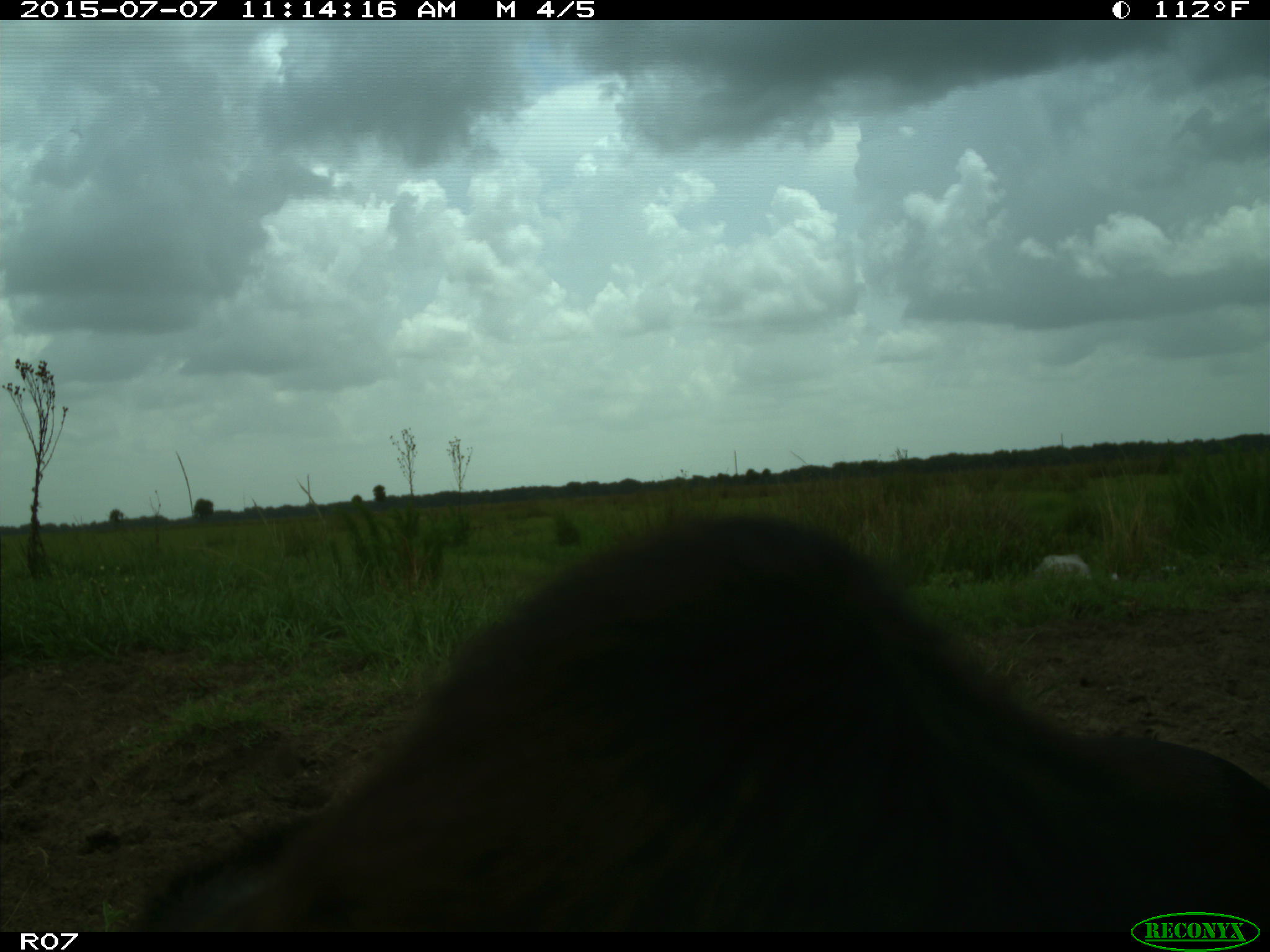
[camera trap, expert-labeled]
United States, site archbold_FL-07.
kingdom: Animalia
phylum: Chordata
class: Mammalia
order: Artiodactyla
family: Bovidae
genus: Bos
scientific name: Bos taurus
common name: domestic cow